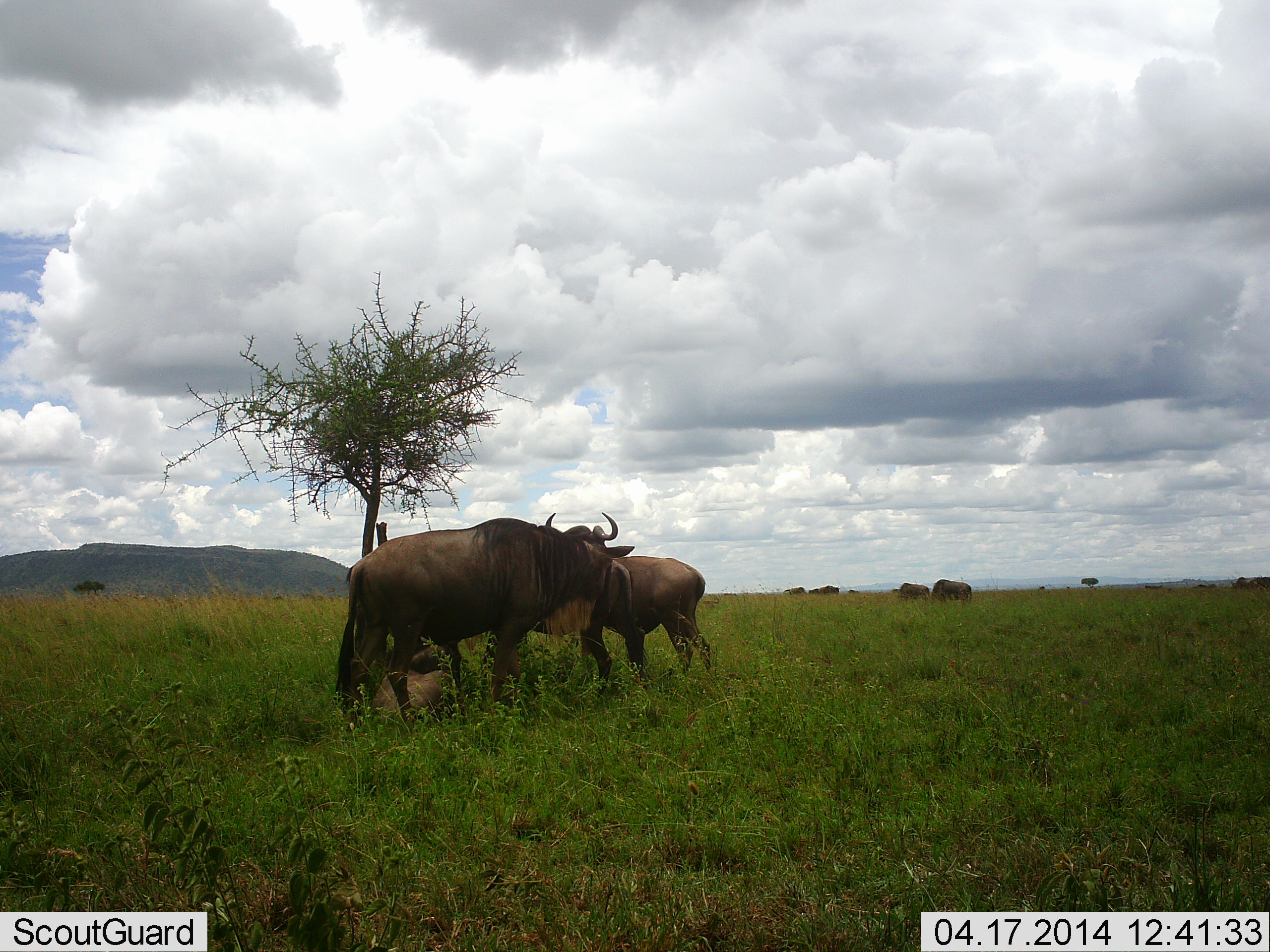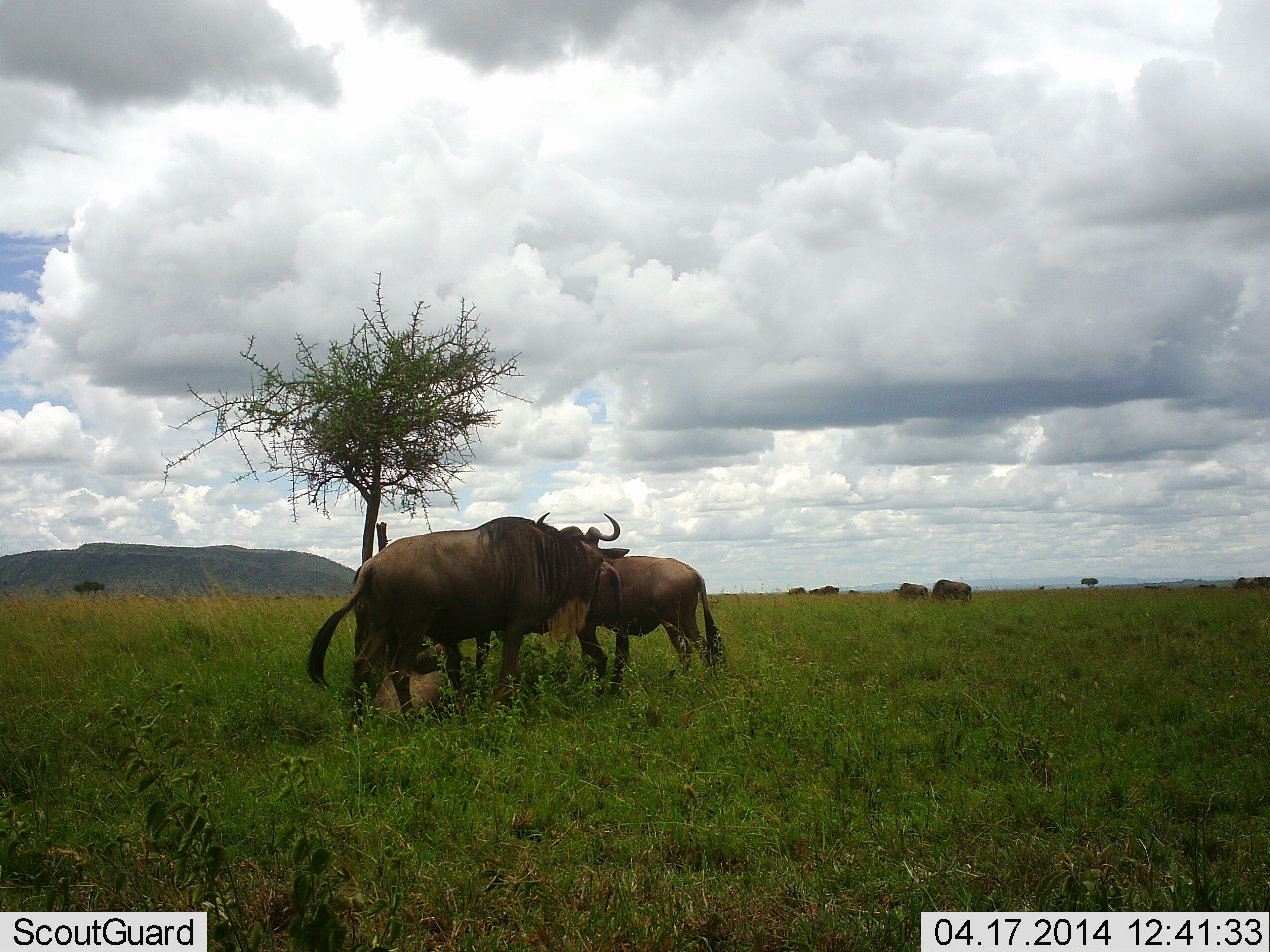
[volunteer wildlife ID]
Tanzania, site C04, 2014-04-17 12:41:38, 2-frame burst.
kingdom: Animalia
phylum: Chordata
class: Mammalia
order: Artiodactyla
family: Bovidae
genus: Connochaetes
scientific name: Connochaetes taurinus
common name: blue wildebeest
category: wildebeest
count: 7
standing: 90%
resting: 50%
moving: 0%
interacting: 20%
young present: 0%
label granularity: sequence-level